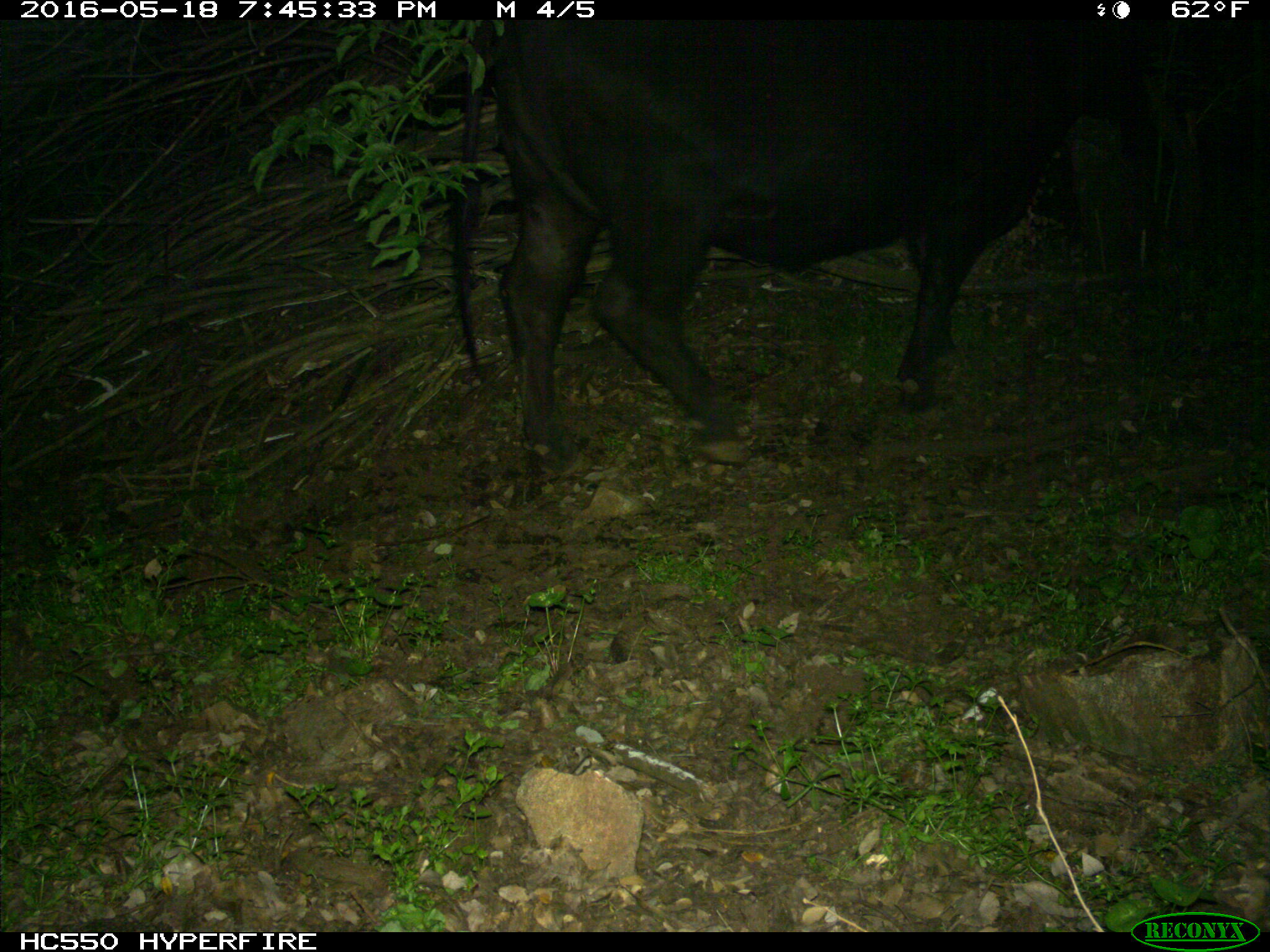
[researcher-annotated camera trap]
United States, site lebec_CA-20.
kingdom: Animalia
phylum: Chordata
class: Mammalia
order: Artiodactyla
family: Bovidae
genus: Bos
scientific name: Bos taurus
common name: domestic cow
Bos taurus (domestic cow).